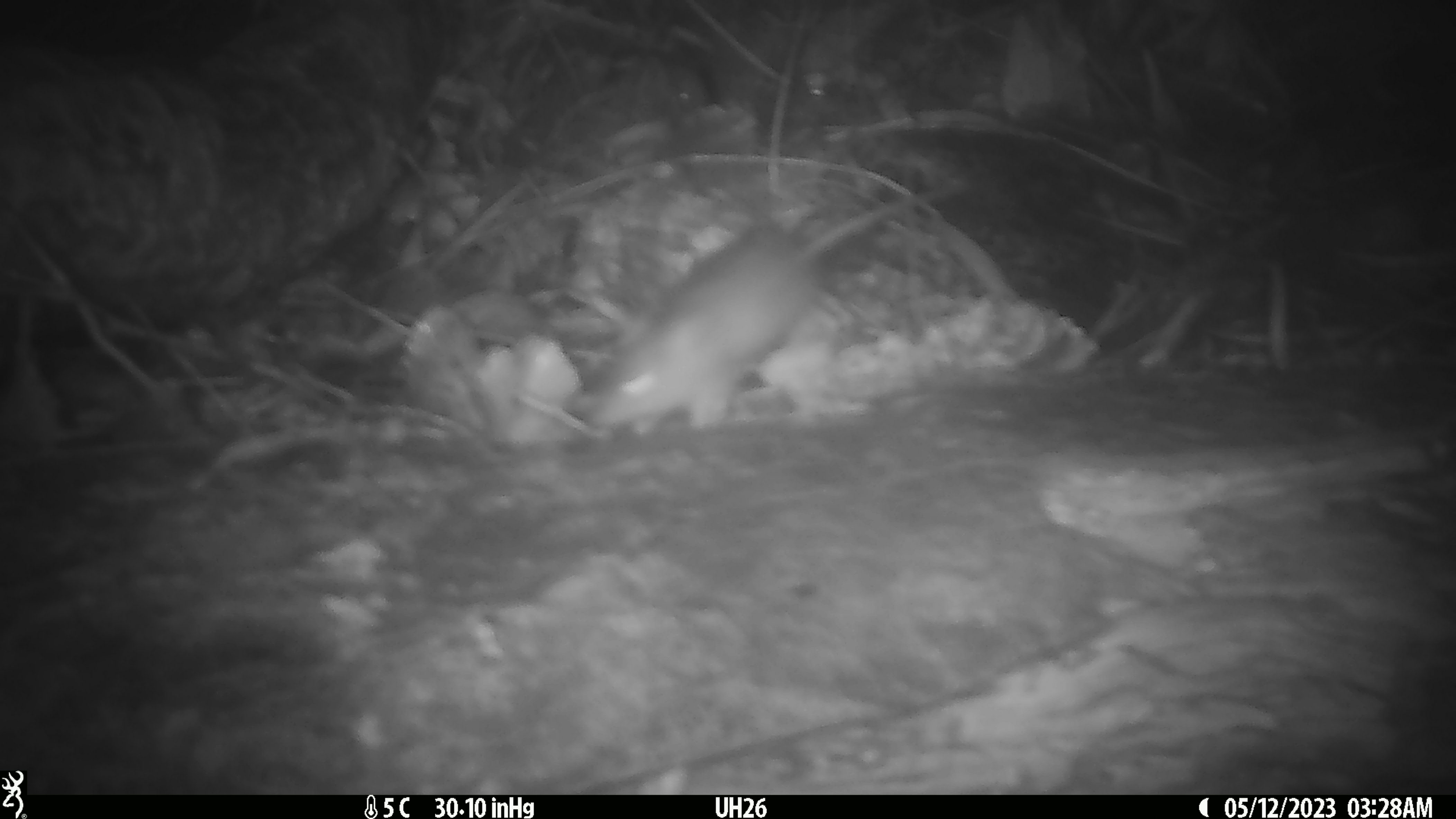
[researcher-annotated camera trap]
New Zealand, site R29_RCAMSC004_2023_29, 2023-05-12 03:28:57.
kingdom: Animalia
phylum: Chordata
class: Mammalia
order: Rodentia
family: Muridae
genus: Mus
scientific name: Mus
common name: mouse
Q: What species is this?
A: Mouse (Mus).